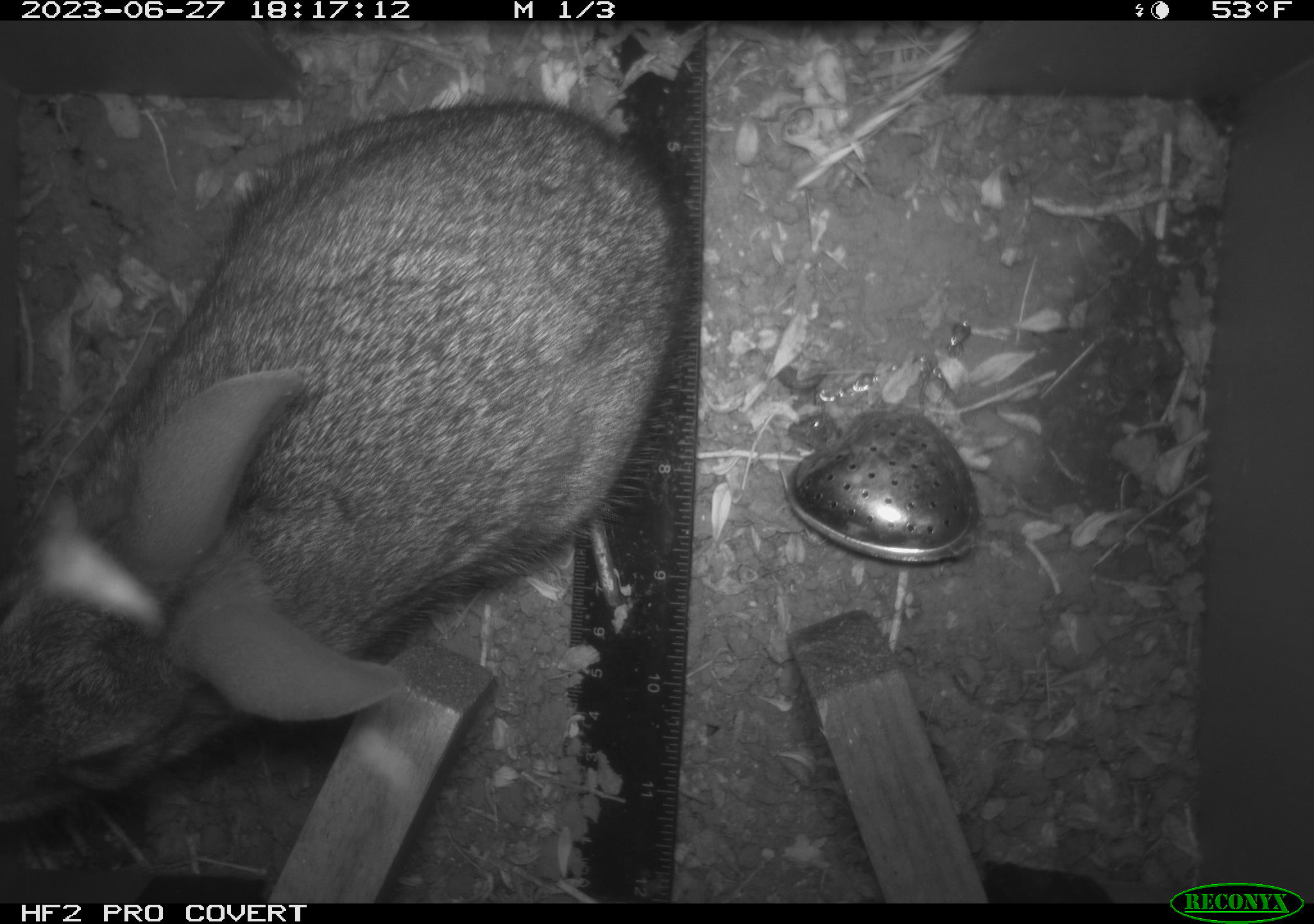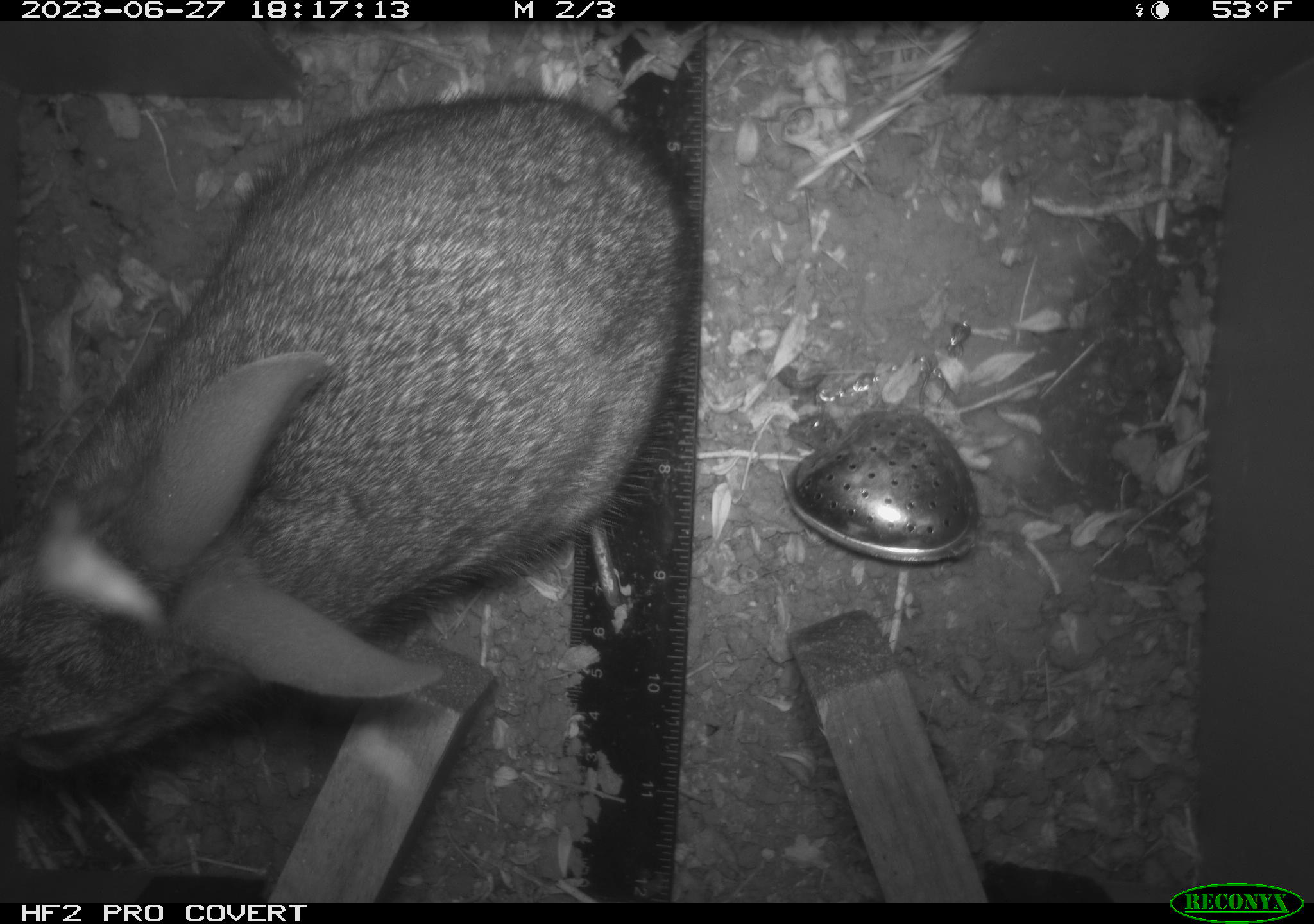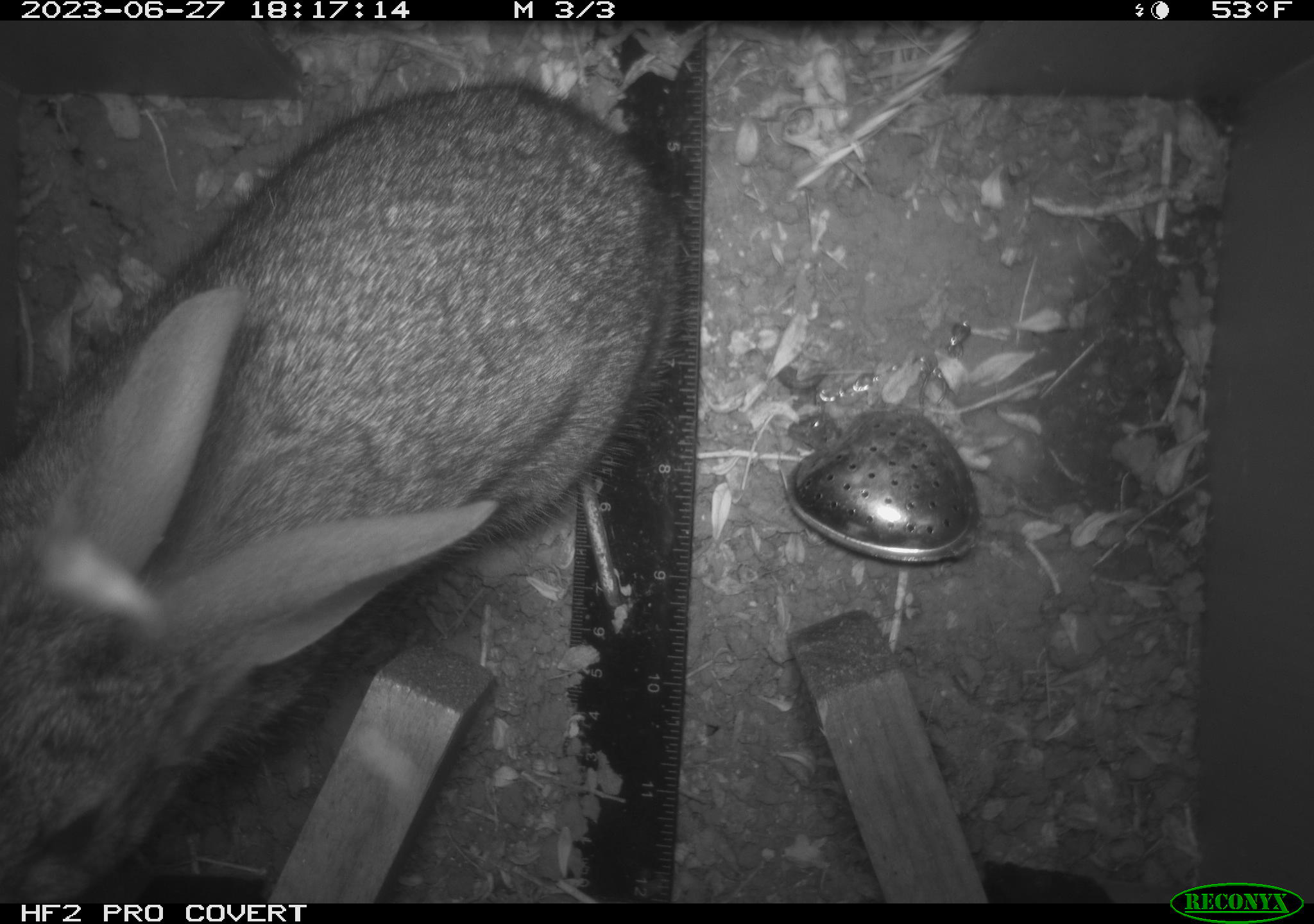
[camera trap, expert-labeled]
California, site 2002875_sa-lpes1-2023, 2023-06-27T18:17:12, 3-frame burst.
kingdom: Animalia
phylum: Chordata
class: Mammalia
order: Lagomorpha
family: Leporidae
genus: Sylvilagus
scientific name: Sylvilagus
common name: cottontail rabbits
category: sylvilagus species